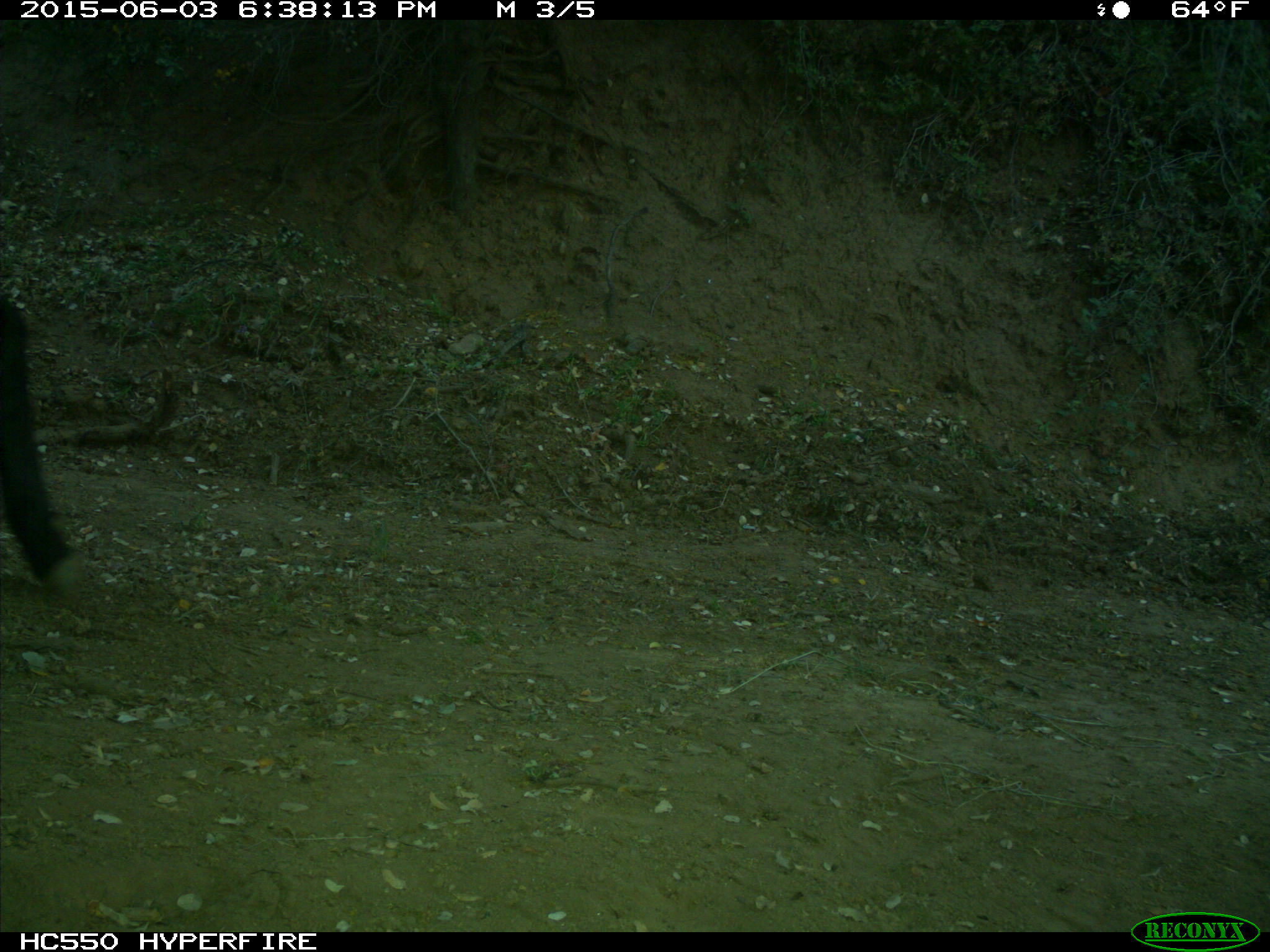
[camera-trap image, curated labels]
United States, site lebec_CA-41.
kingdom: Animalia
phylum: Chordata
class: Mammalia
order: Artiodactyla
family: Bovidae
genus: Bos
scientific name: Bos taurus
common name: domestic cow